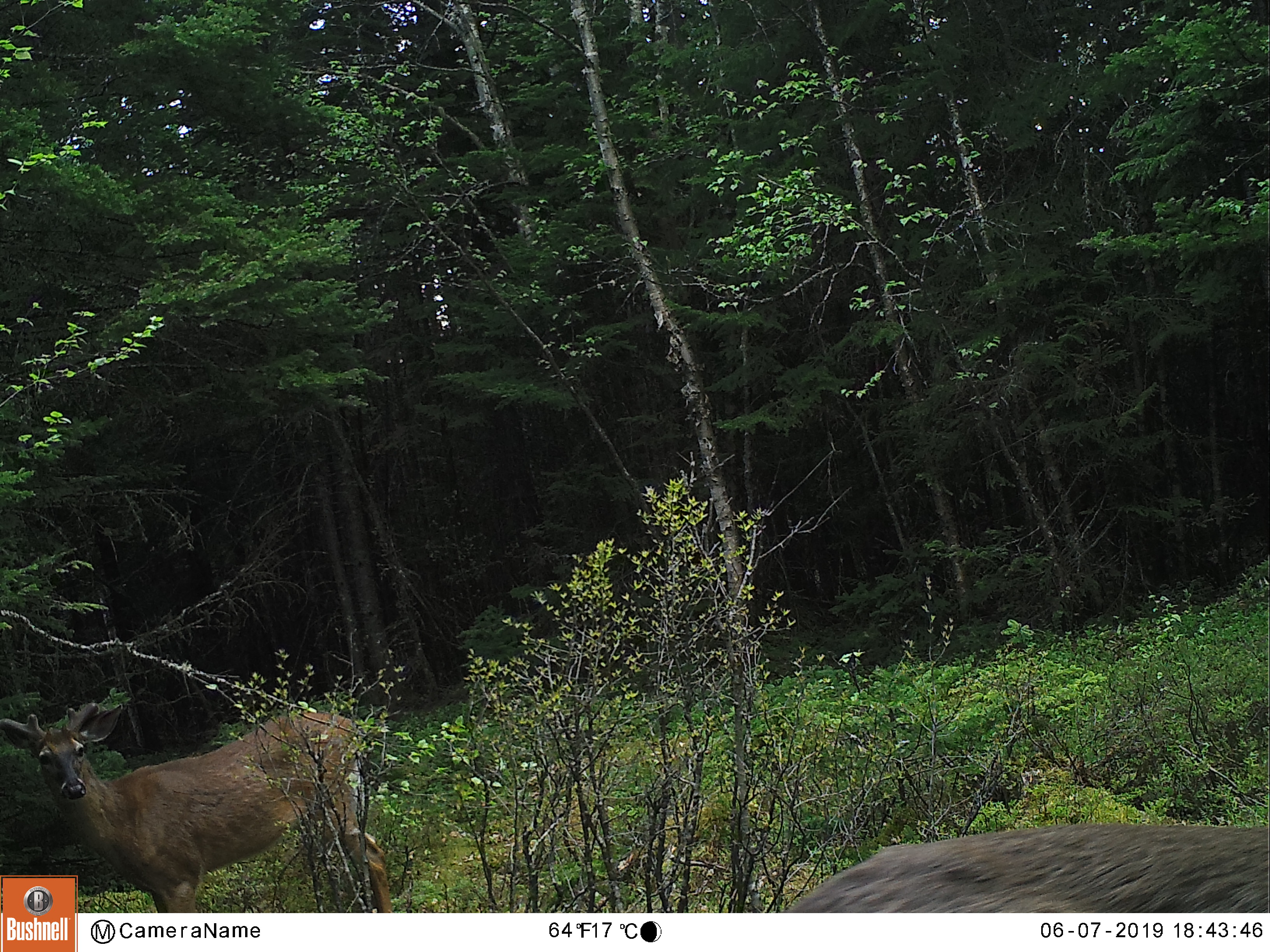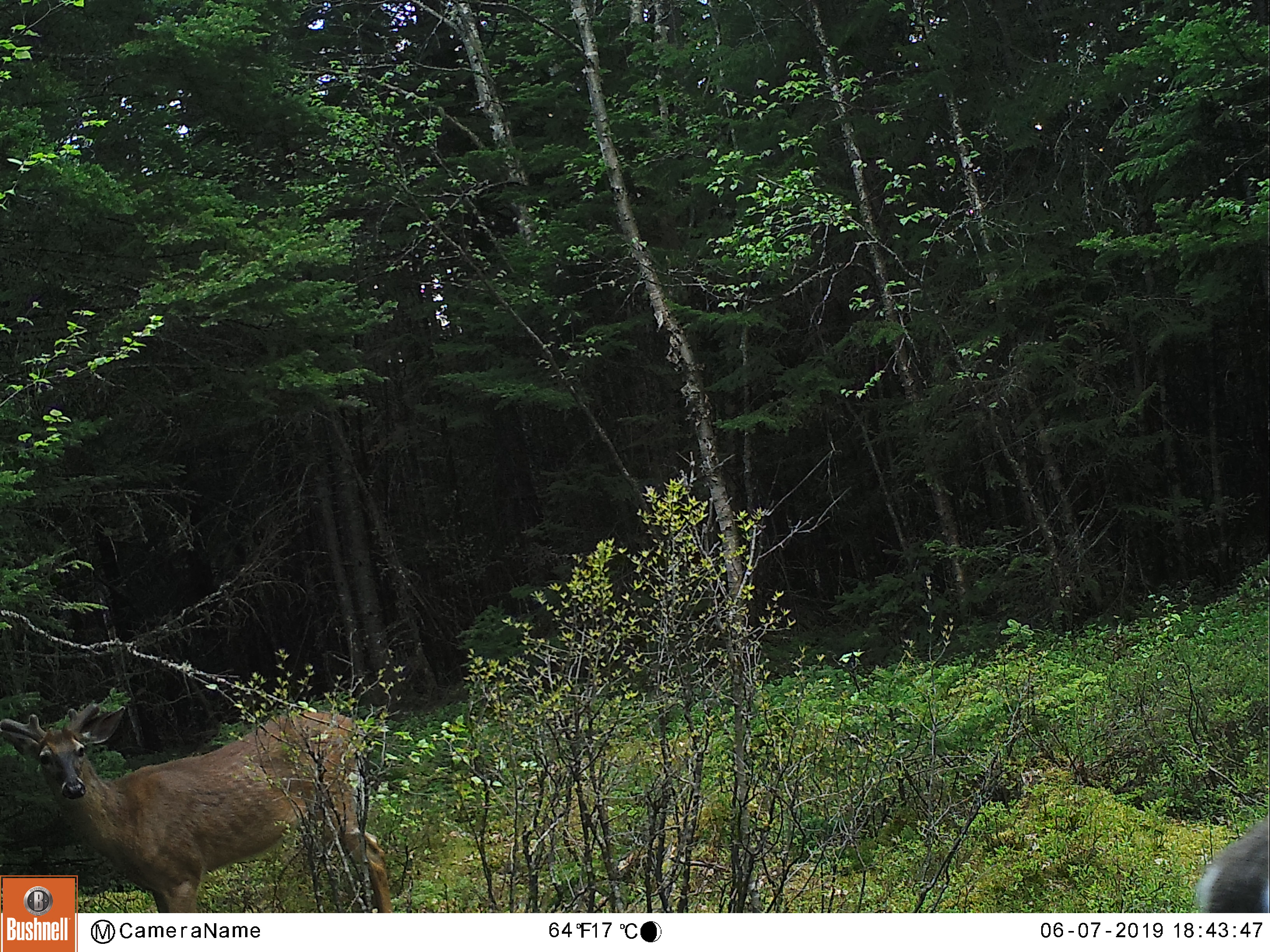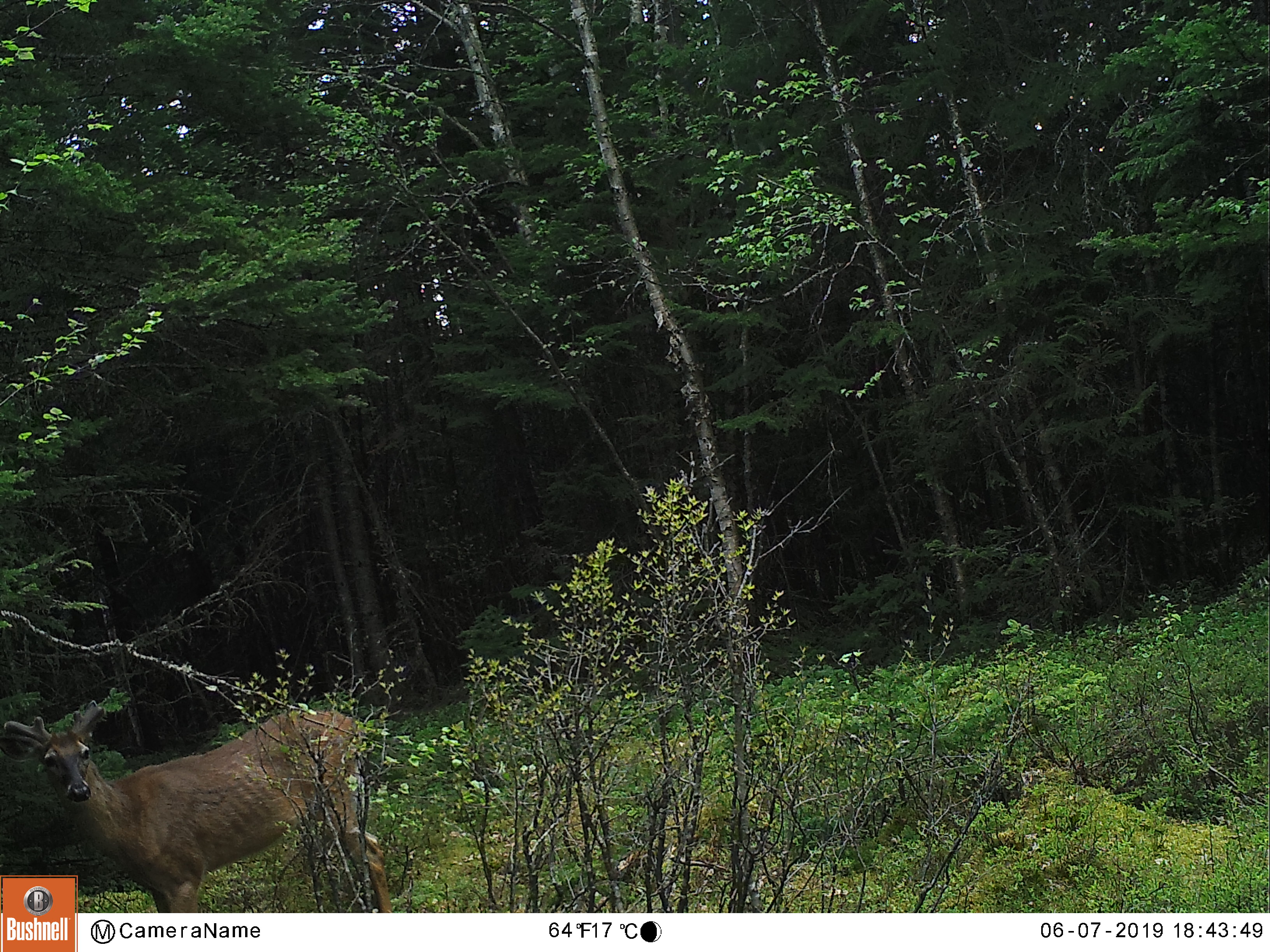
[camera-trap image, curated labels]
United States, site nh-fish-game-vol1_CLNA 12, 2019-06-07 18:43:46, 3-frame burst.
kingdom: Animalia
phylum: Chordata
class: Mammalia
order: Artiodactyla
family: Cervidae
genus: Odocoileus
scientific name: Odocoileus virginianus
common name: white-tailed deer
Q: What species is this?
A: White-tailed deer (Odocoileus virginianus).